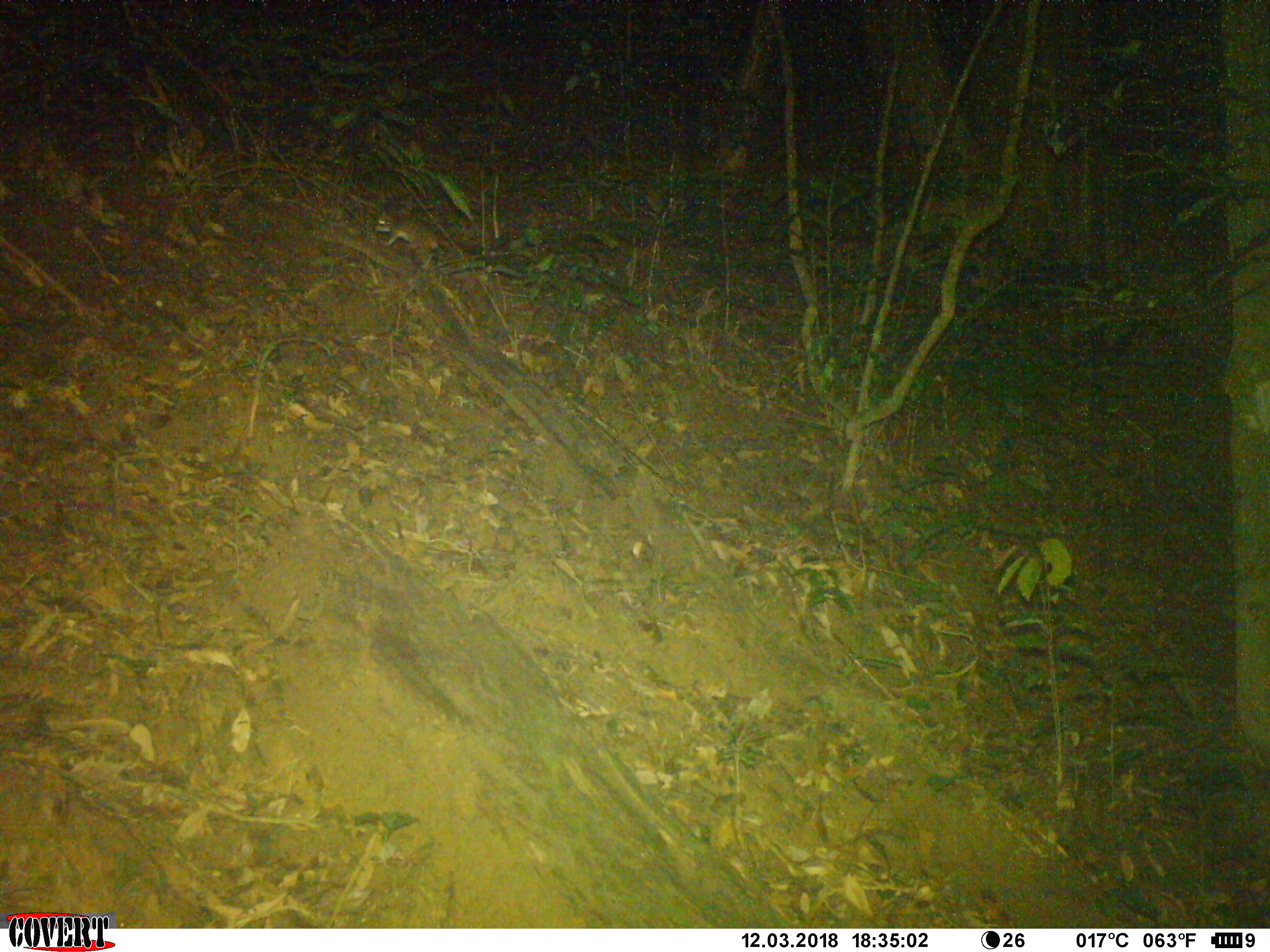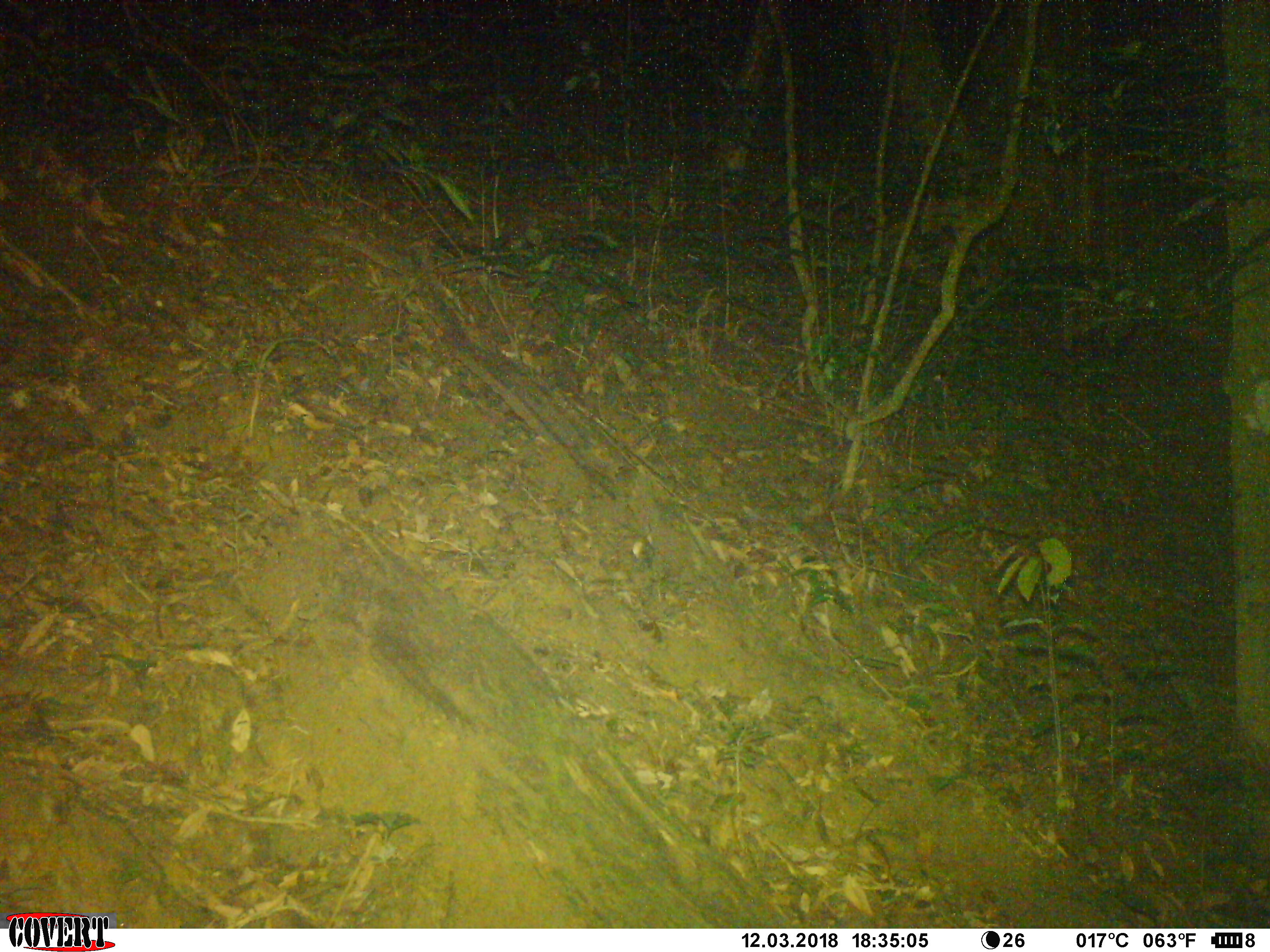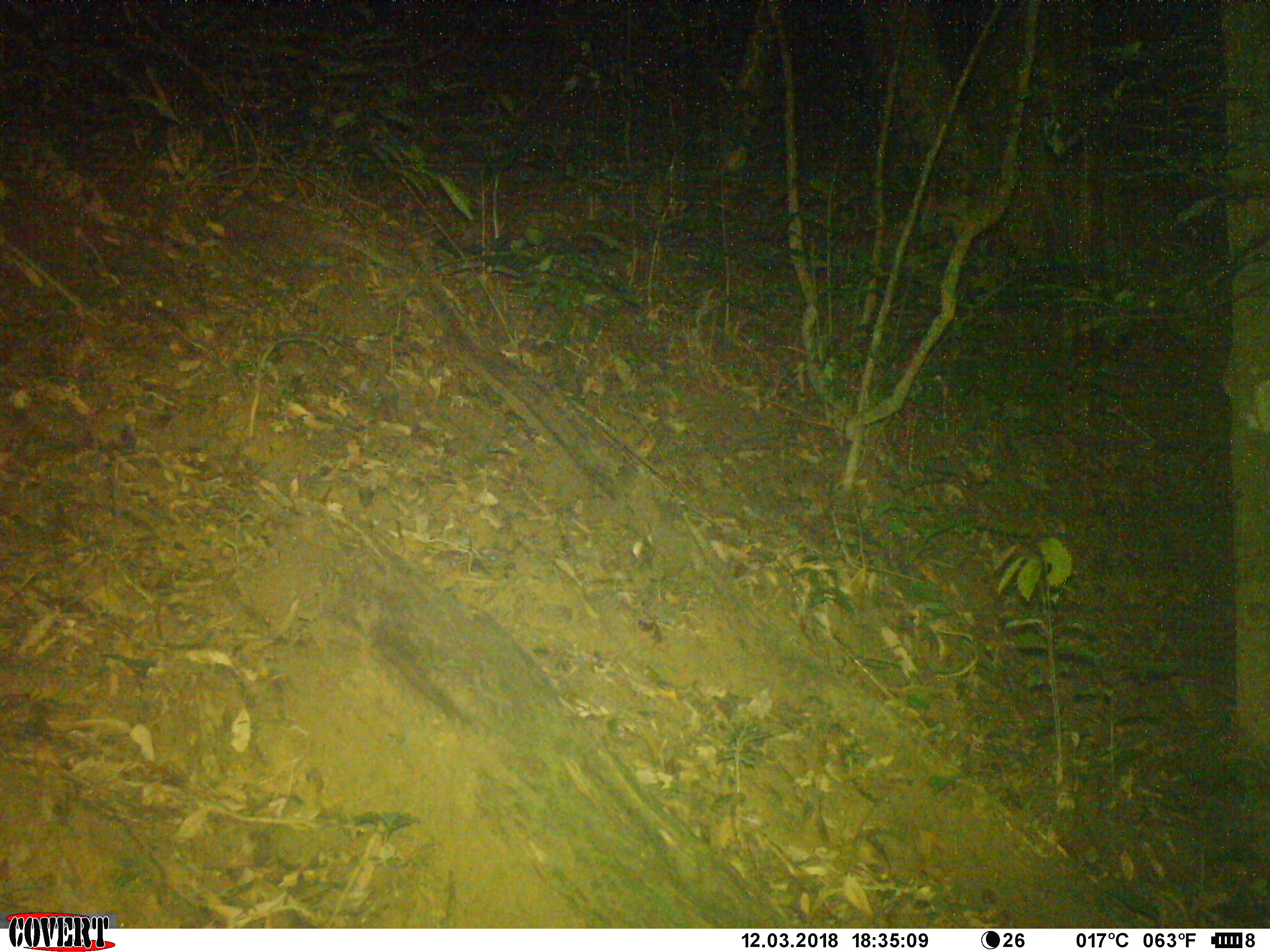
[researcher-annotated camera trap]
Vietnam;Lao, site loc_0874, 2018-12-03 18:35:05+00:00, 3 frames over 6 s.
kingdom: Animalia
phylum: Chordata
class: Mammalia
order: Rodentia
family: Muridae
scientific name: Muridae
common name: old-world mice and rats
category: unidentified murid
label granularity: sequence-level